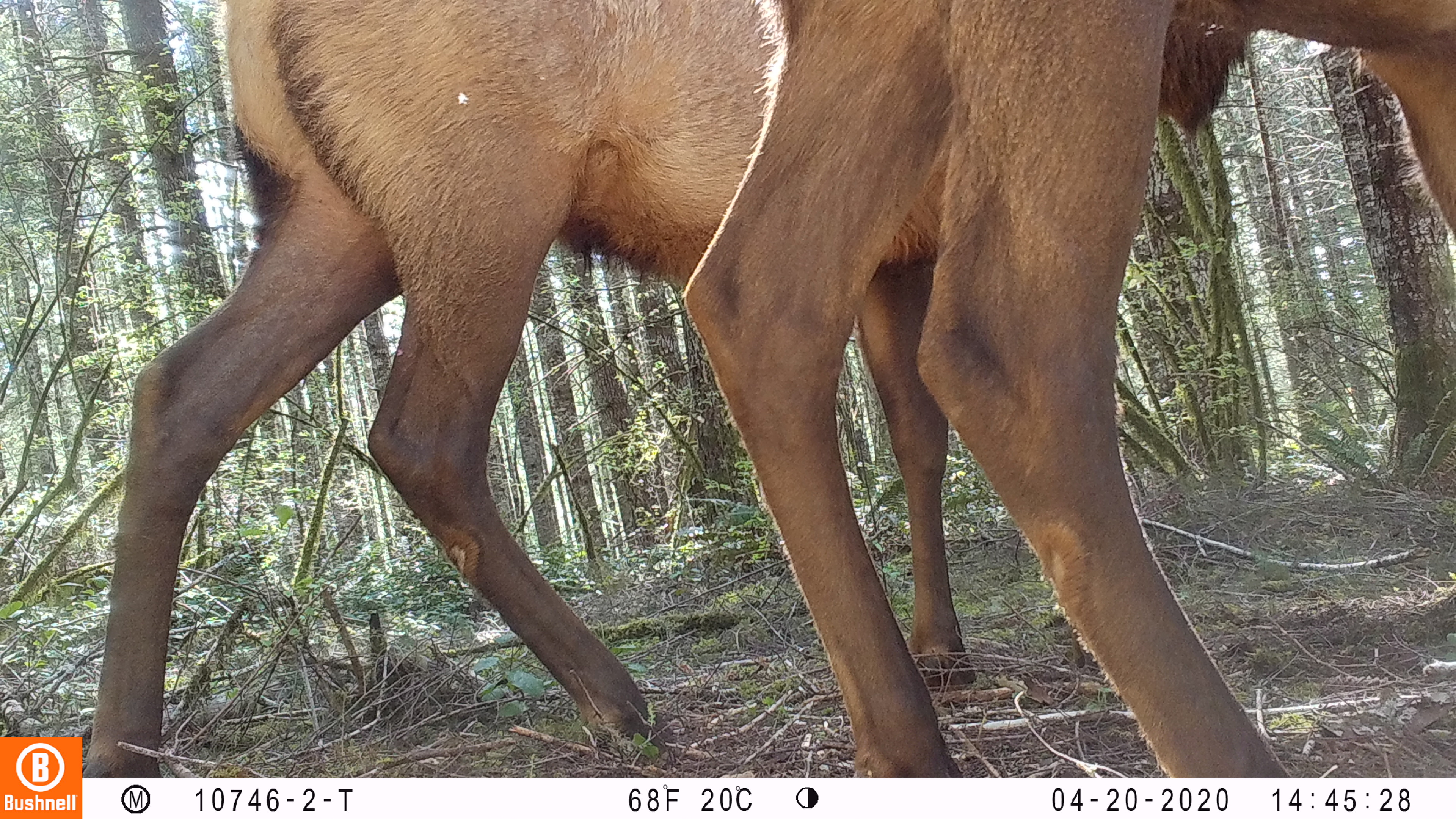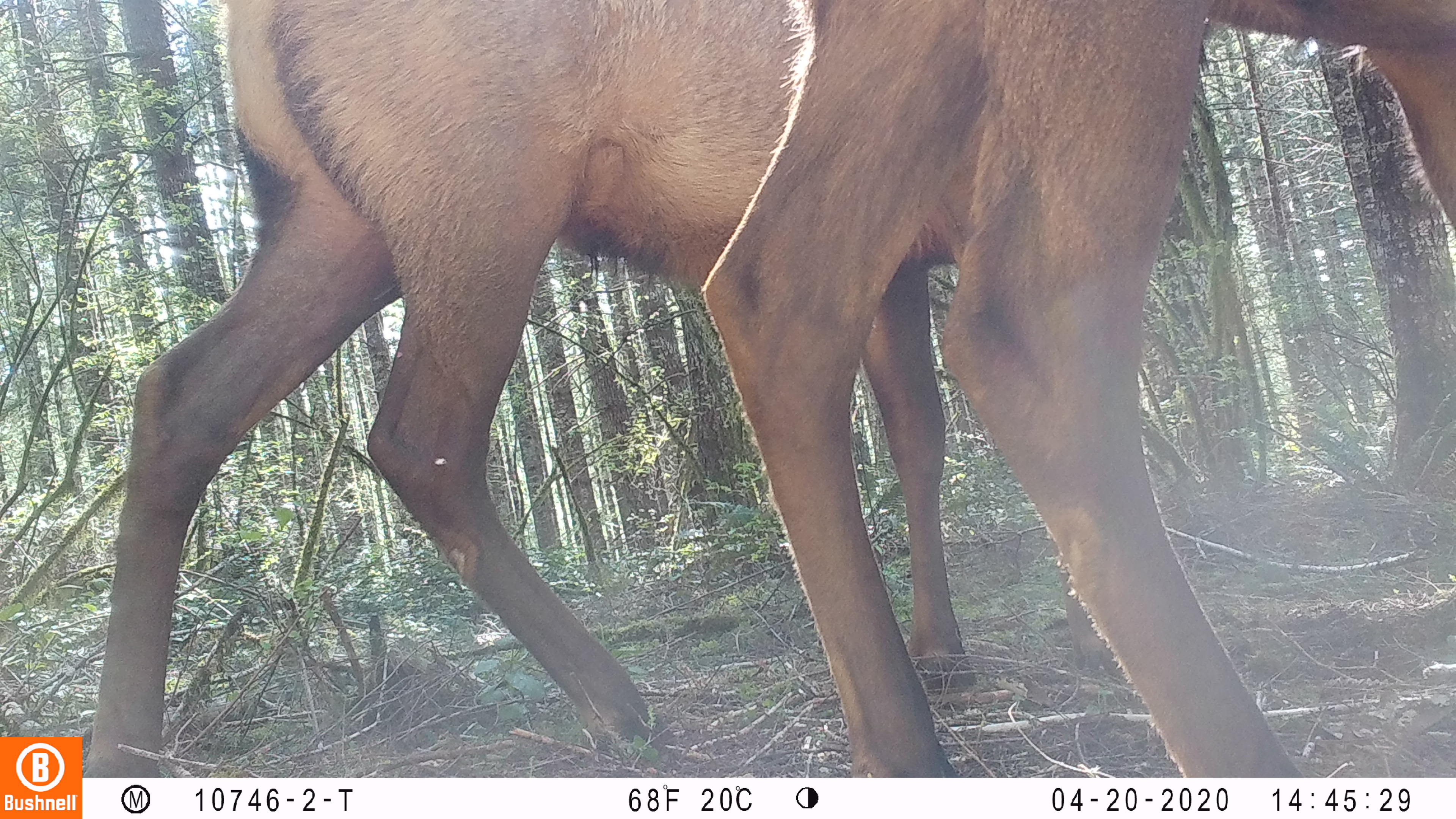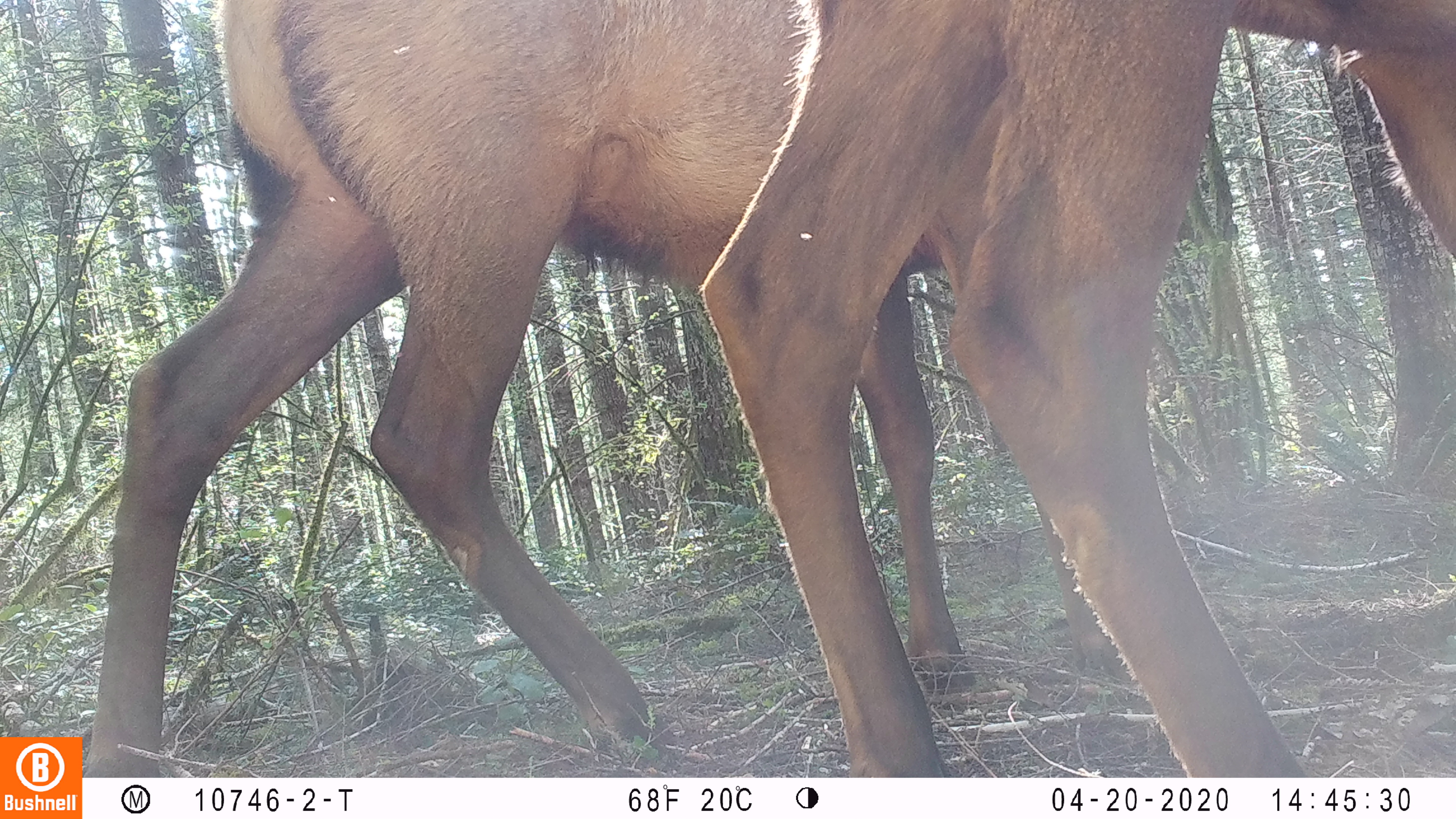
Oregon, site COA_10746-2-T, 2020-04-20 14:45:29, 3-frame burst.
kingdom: Animalia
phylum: Chordata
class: Mammalia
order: Artiodactyla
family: Cervidae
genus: Cervus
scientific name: Cervus canadensis roosevelti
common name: roosevelt elk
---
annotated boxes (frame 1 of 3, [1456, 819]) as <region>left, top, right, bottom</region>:
roosevelt elk: <region>86, 0, 1252, 770</region>; <region>681, 0, 1453, 766</region>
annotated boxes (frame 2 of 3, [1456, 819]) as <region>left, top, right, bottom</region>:
roosevelt elk: <region>84, 0, 986, 770</region>; <region>694, 0, 1453, 774</region>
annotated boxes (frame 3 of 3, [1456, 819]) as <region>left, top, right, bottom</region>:
roosevelt elk: <region>90, 0, 984, 774</region>; <region>694, 2, 1453, 772</region>